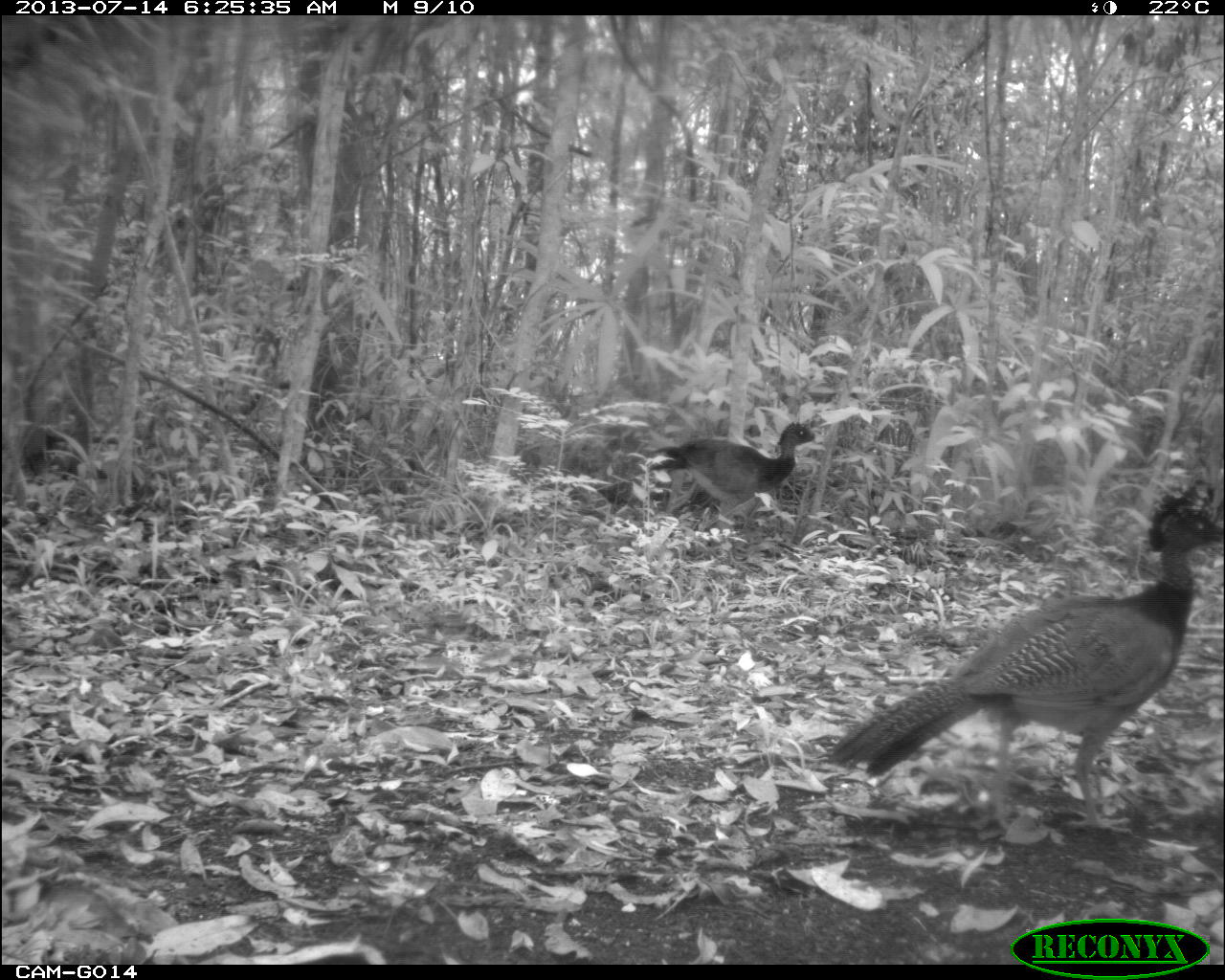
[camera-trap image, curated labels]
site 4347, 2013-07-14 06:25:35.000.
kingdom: Animalia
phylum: Chordata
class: Aves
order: Galliformes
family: Cracidae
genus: Crax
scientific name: Crax rubra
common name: great curassow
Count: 2.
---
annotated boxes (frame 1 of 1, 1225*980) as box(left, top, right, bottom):
crax rubra: box(825, 483, 1225, 833); box(646, 420, 823, 516)